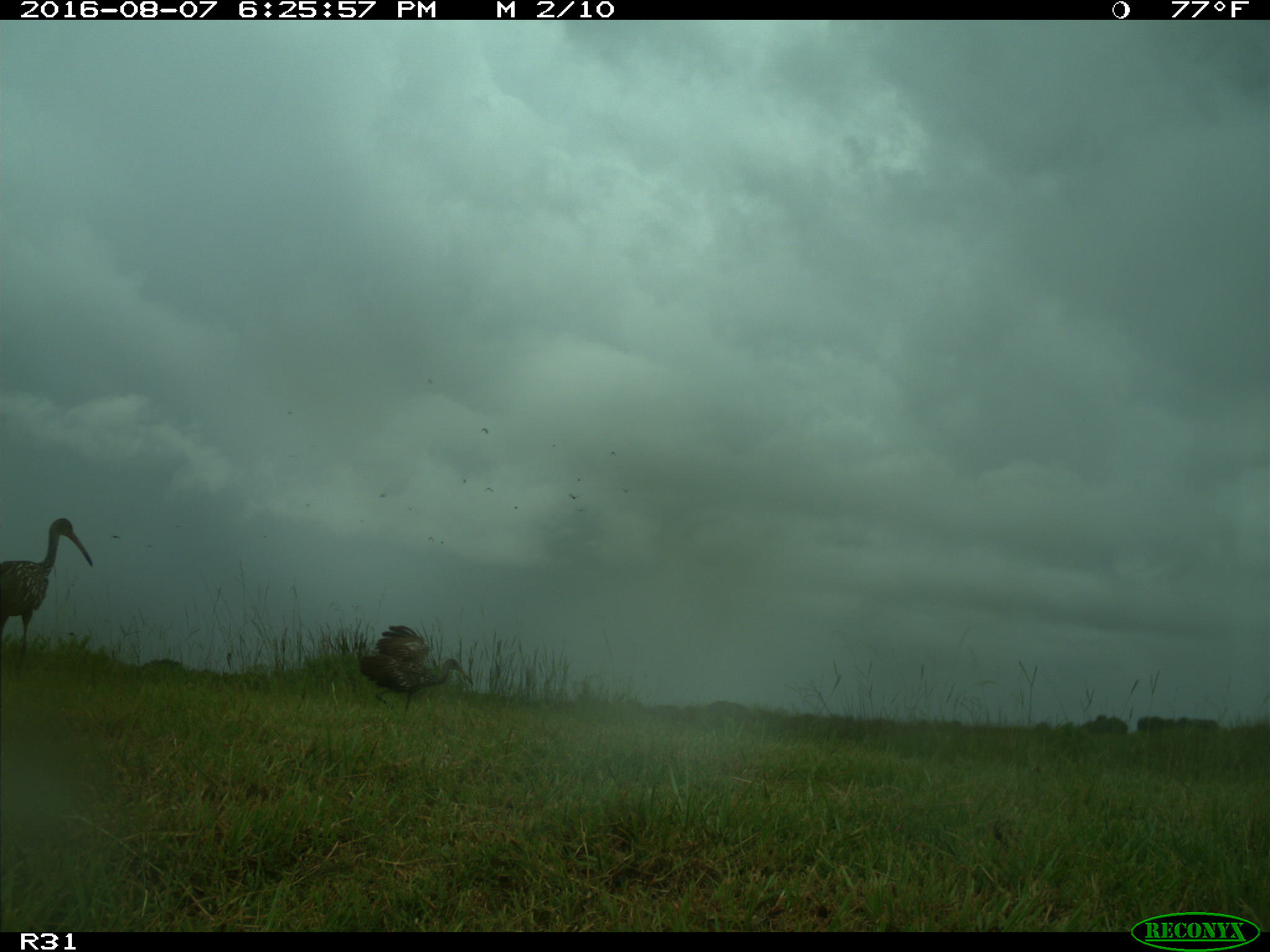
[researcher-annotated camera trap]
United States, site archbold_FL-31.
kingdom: Animalia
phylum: Chordata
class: Aves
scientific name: Aves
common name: birds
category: unidentified bird